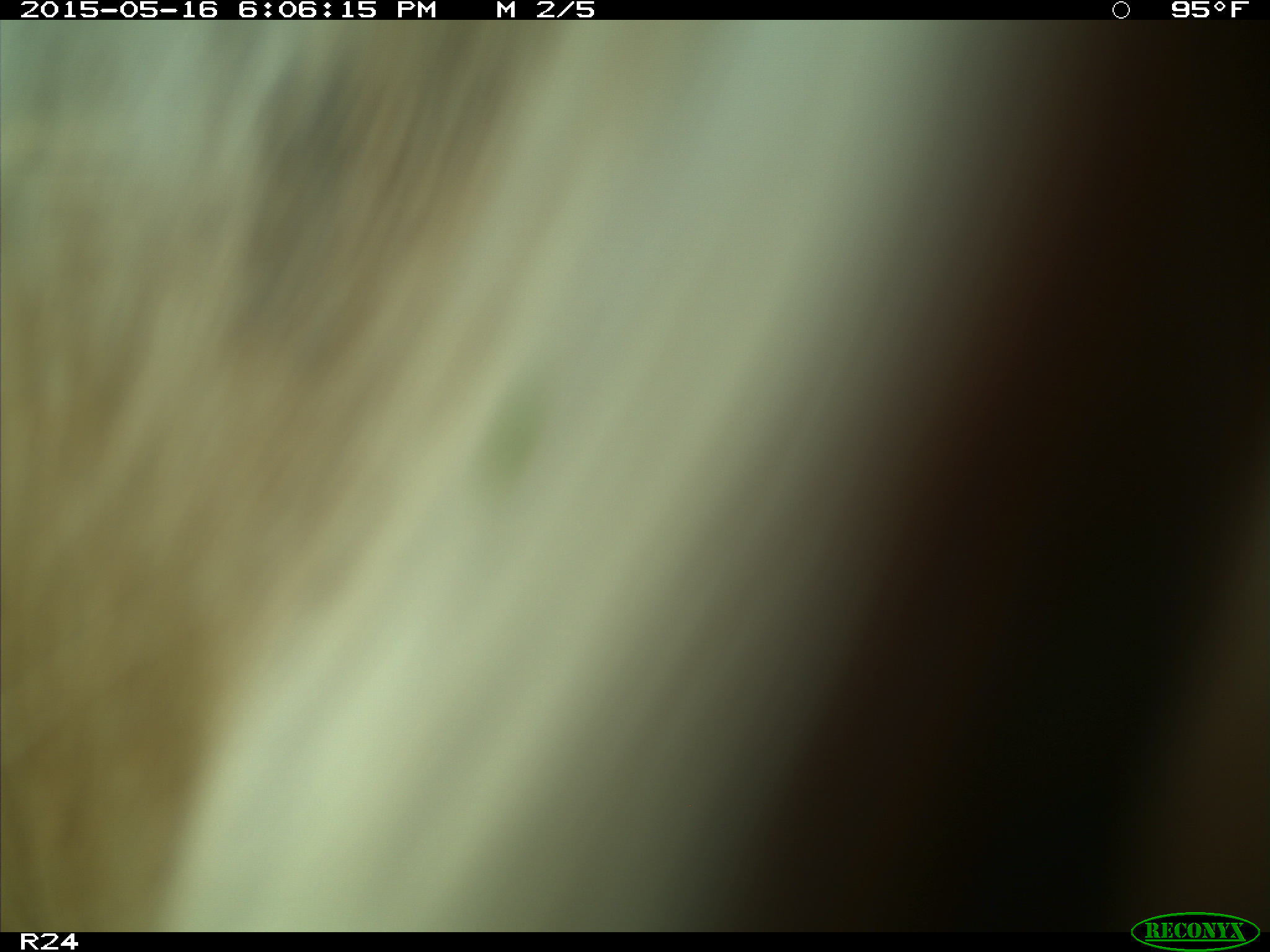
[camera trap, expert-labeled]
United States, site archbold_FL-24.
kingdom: Animalia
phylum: Chordata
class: Mammalia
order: Artiodactyla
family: Bovidae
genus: Bos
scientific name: Bos taurus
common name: domestic cow